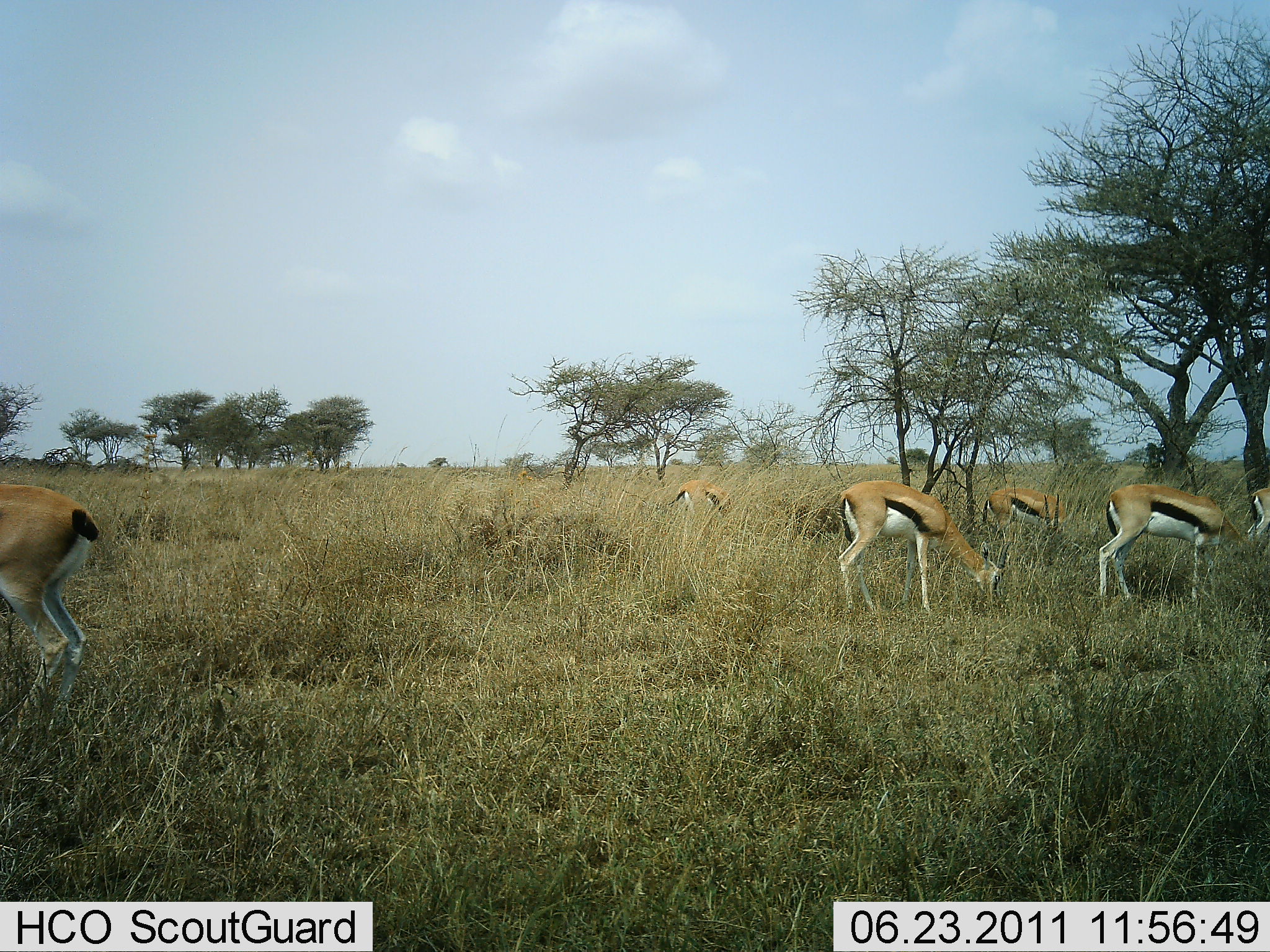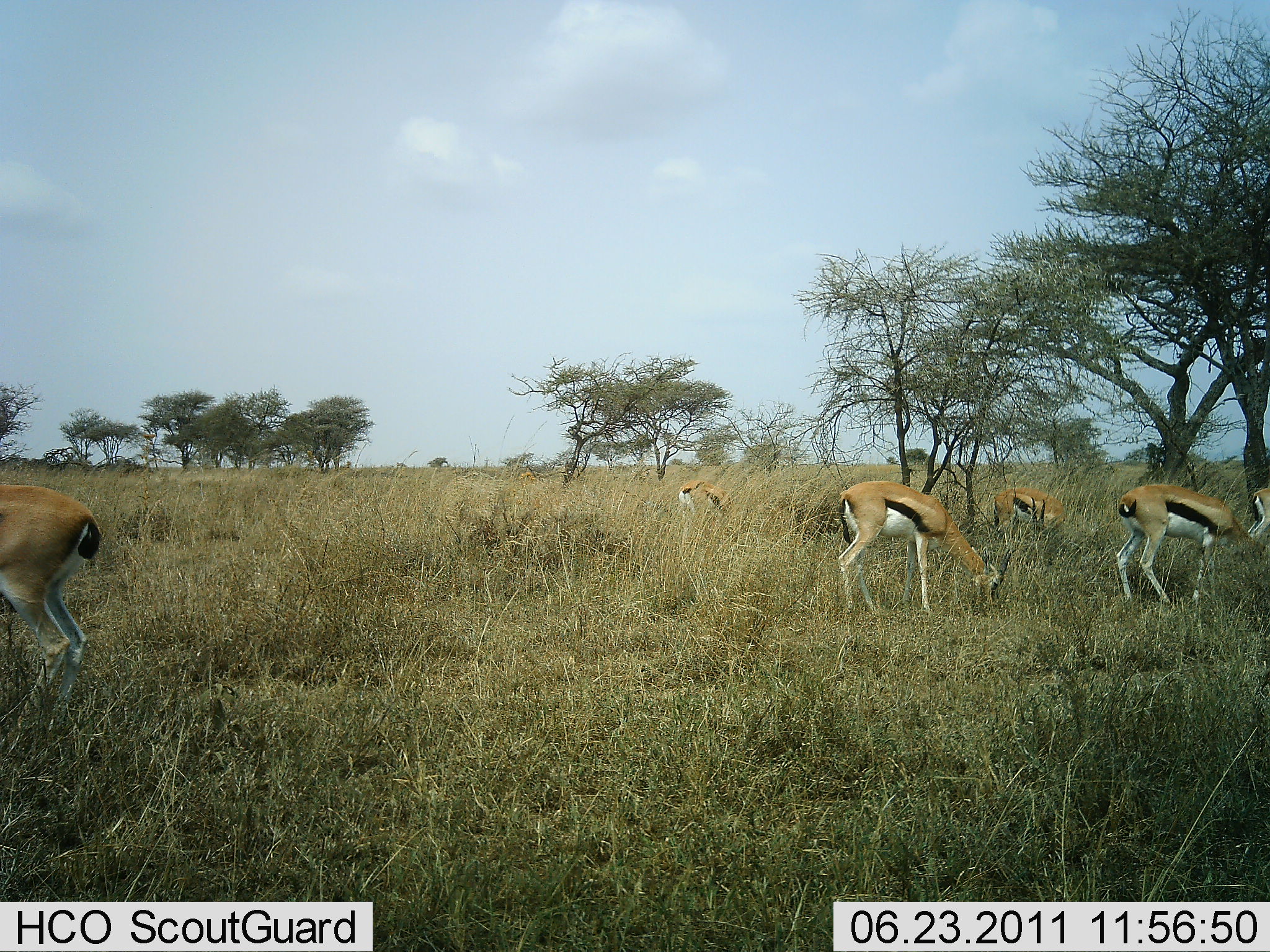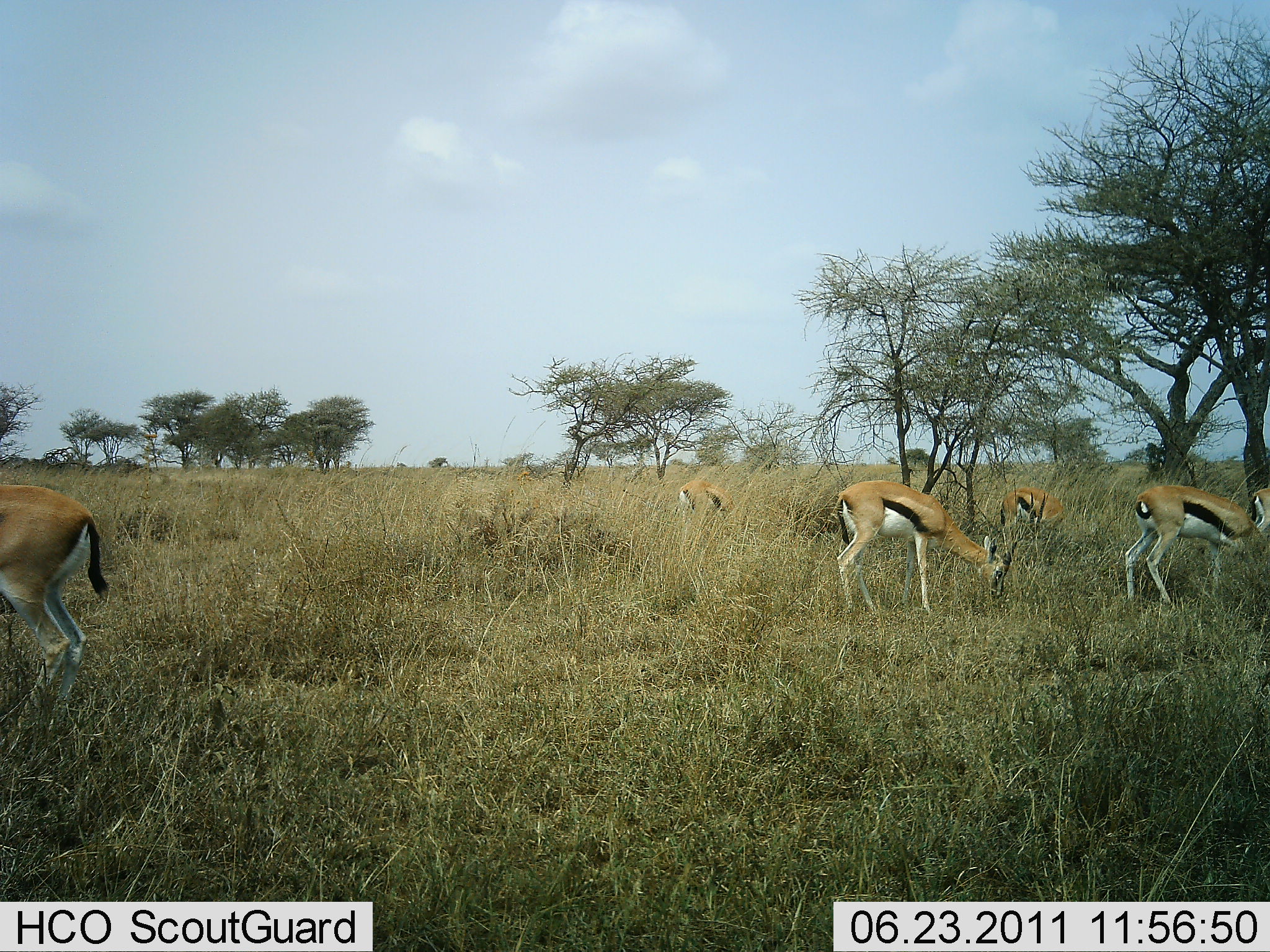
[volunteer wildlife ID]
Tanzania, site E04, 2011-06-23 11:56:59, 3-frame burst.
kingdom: Animalia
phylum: Chordata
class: Mammalia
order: Artiodactyla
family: Bovidae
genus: Eudorcas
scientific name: Eudorcas thomsonii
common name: thomson's gazelle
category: gazellethomsons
Gazellethomsons (thomson's gazelle) (Eudorcas thomsonii), count 6. Behavior (volunteer vote fractions): standing 33%, resting 0%, moving 17%, interacting 0%. Young present (vote fraction): 0%. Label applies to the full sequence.